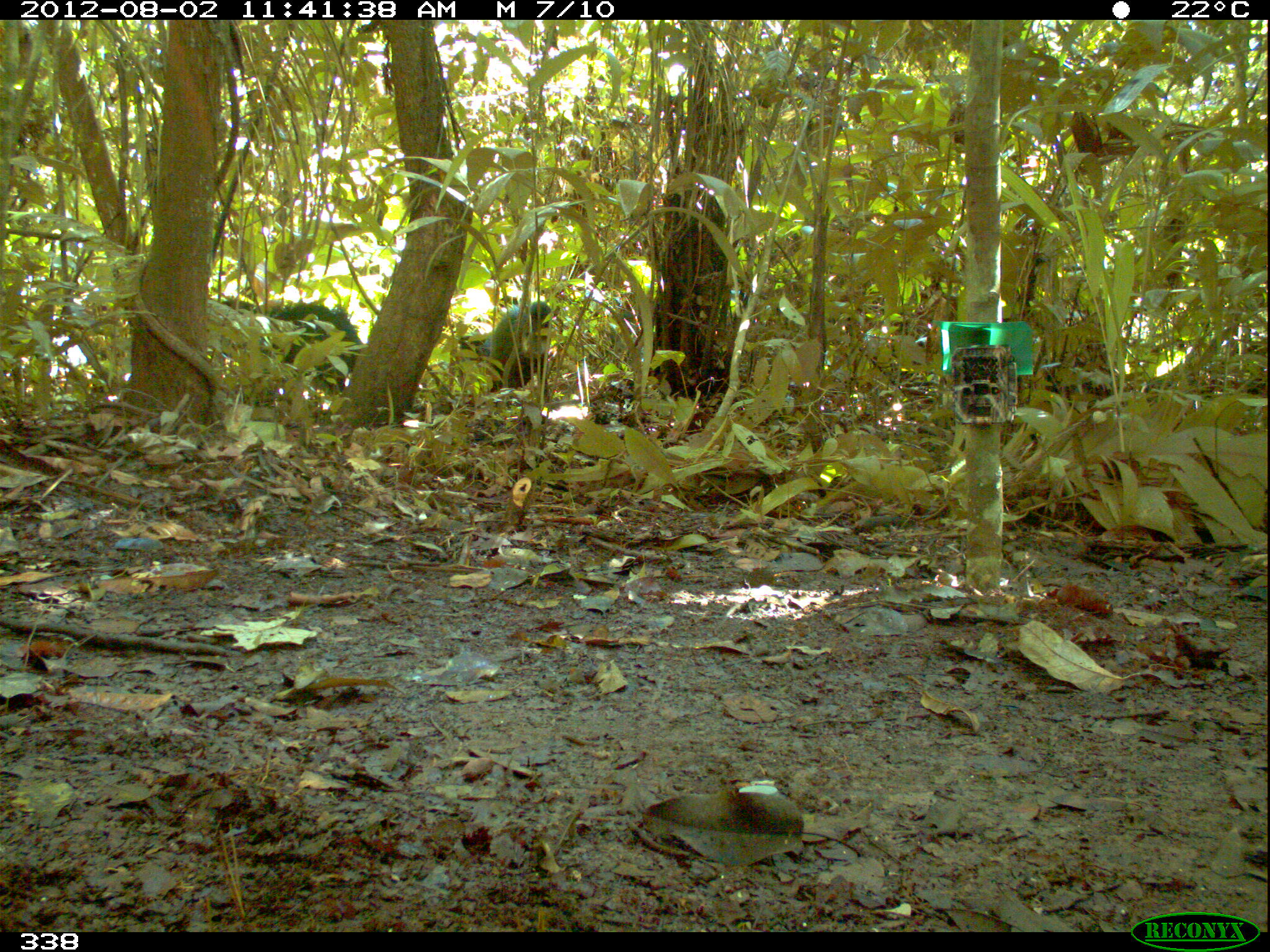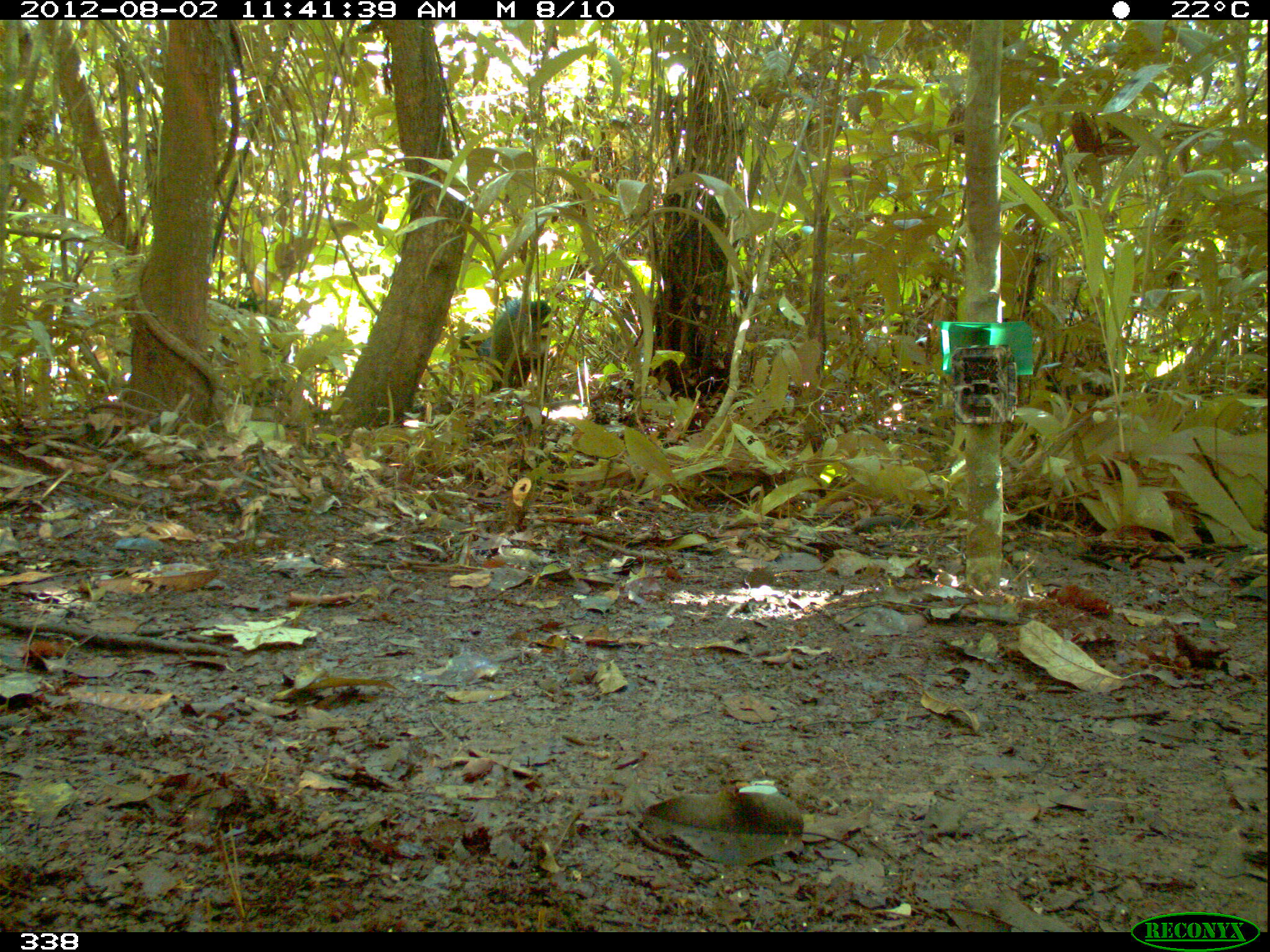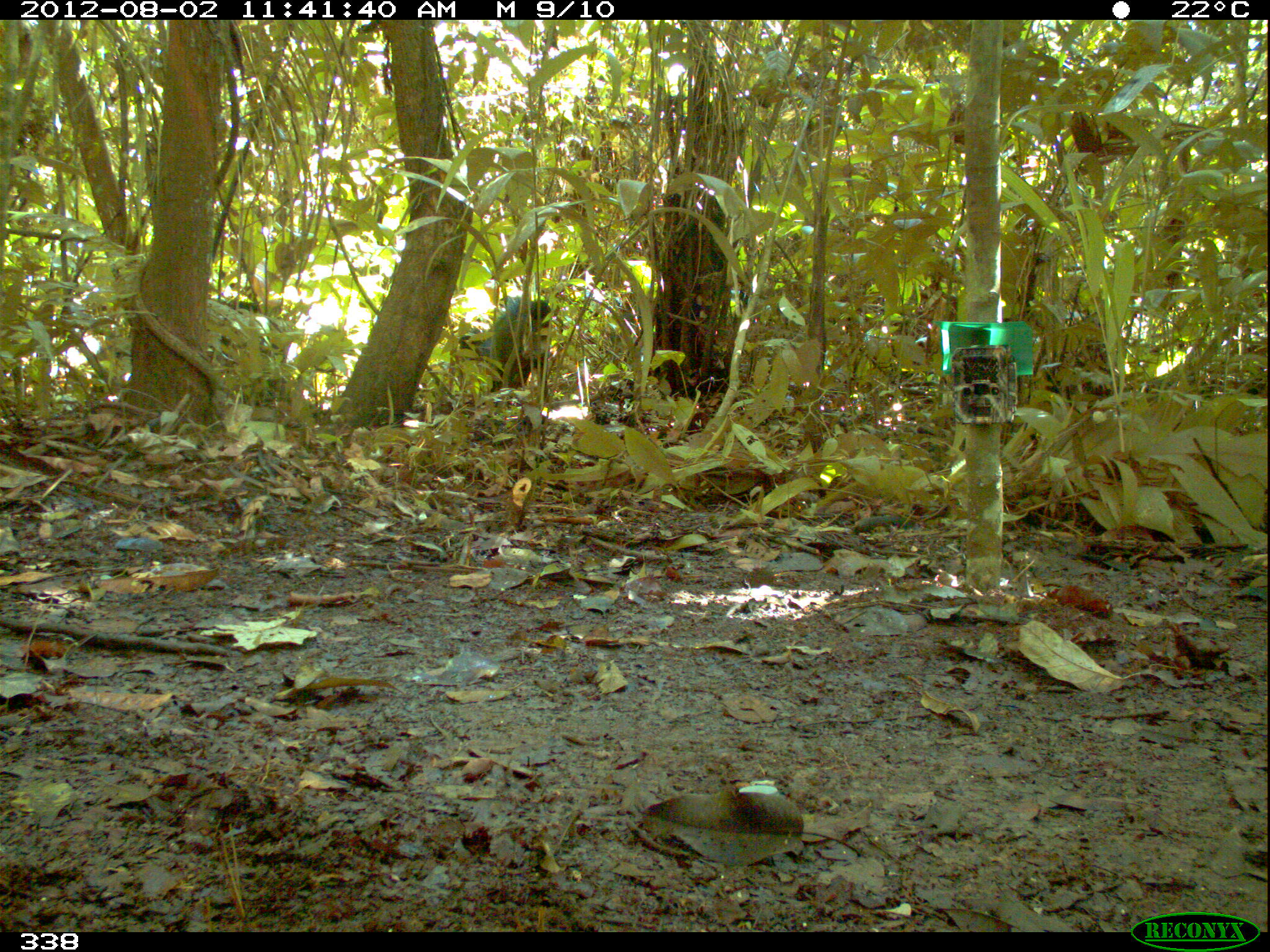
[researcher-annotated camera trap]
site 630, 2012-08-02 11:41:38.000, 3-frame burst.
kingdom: Animalia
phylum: Chordata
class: Mammalia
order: Artiodactyla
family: Tayassuidae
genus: Tayassu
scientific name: Tayassu pecari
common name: white-lipped peccary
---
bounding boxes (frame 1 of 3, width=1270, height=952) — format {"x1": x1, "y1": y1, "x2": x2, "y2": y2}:
tayassu pecari: {"x1": 218, "y1": 299, "x2": 363, "y2": 395}; {"x1": 458, "y1": 302, "x2": 552, "y2": 400}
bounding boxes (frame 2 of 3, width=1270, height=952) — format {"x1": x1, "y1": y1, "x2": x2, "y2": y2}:
tayassu pecari: {"x1": 445, "y1": 297, "x2": 553, "y2": 398}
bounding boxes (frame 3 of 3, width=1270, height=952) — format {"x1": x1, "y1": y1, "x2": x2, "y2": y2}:
tayassu pecari: {"x1": 458, "y1": 297, "x2": 555, "y2": 407}